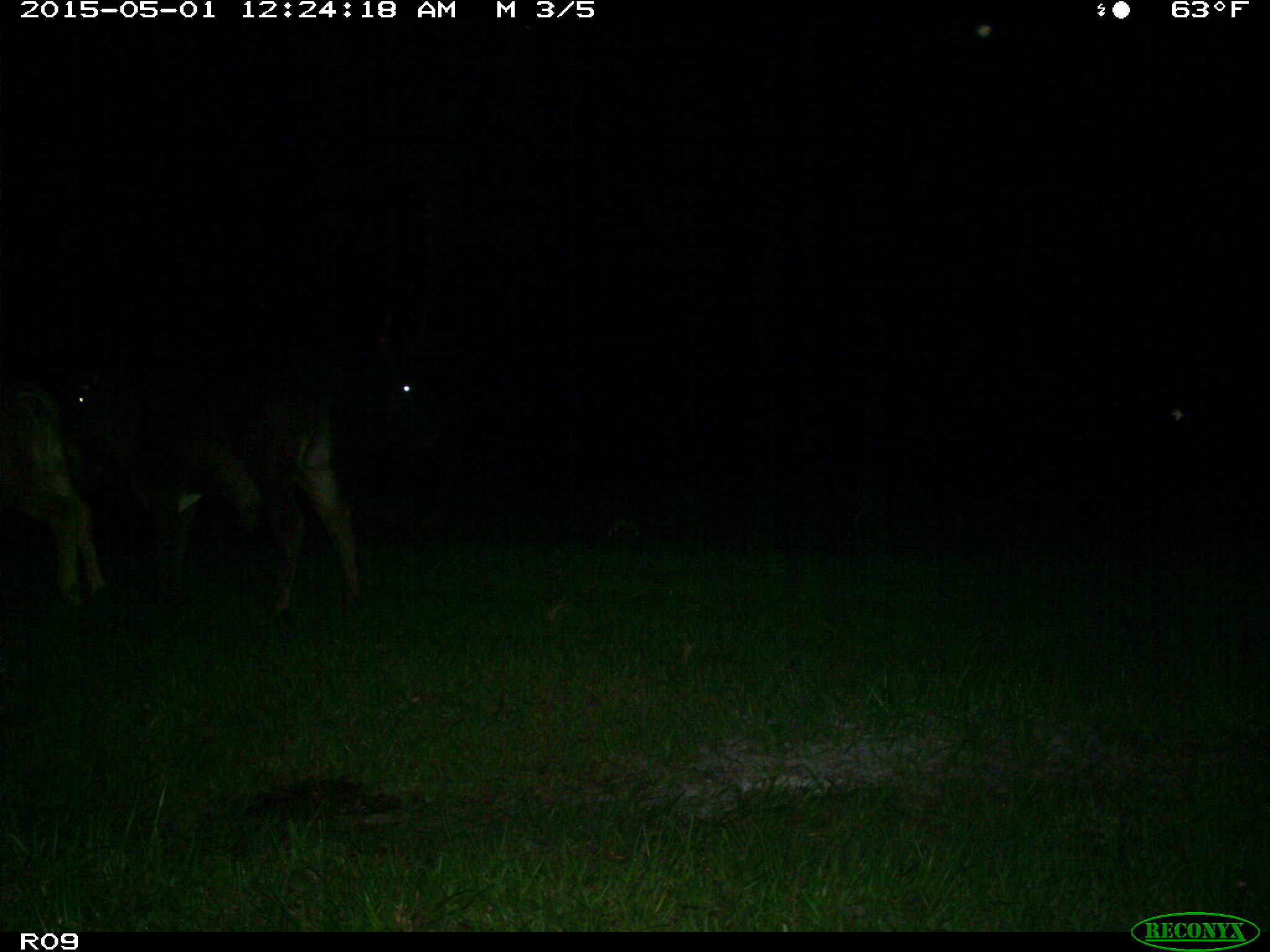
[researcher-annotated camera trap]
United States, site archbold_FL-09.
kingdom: Animalia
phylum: Chordata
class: Mammalia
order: Artiodactyla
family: Bovidae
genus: Bos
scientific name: Bos taurus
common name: domestic cow